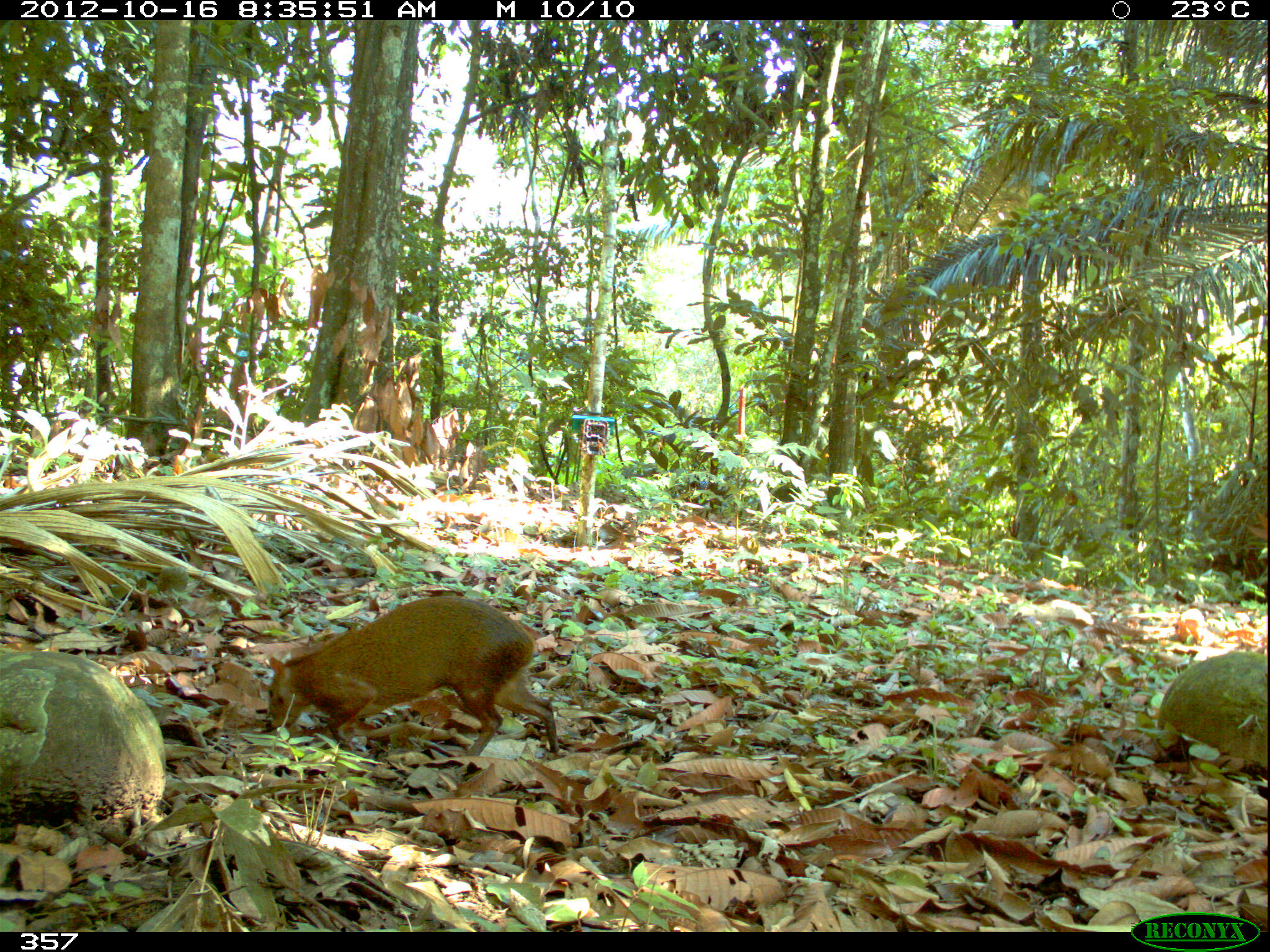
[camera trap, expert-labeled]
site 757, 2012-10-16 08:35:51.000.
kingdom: Animalia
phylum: Chordata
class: Mammalia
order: Rodentia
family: Dasyproctidae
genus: Dasyprocta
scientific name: Dasyprocta punctata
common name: central american agouti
Dasyprocta punctata (central american agouti).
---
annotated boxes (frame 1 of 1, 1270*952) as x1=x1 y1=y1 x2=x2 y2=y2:
dasyprocta punctata: x1=267 y1=595 x2=558 y2=756